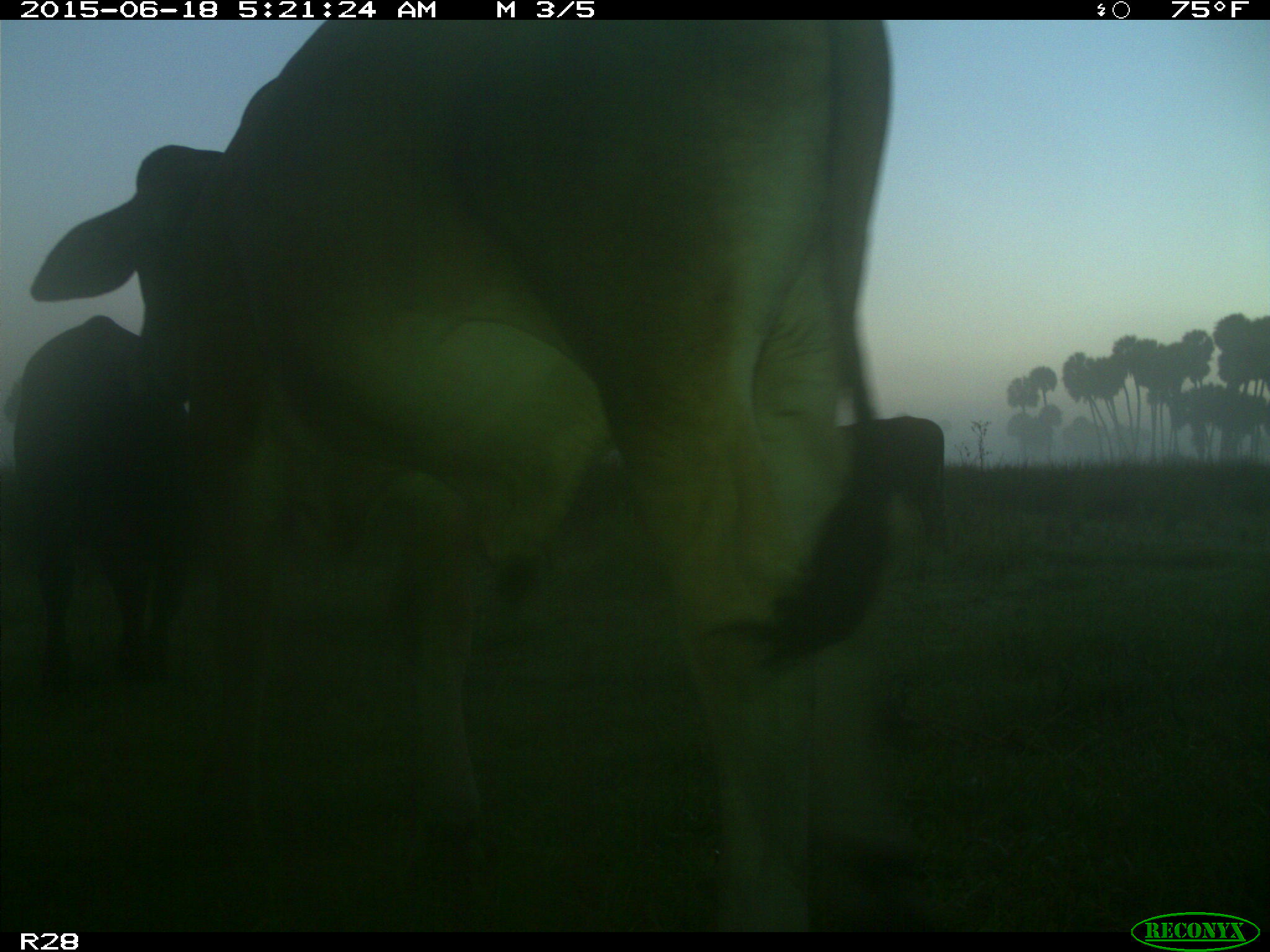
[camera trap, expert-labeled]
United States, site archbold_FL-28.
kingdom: Animalia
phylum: Chordata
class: Mammalia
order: Artiodactyla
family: Bovidae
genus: Bos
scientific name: Bos taurus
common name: domestic cow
Bos taurus (domestic cow).